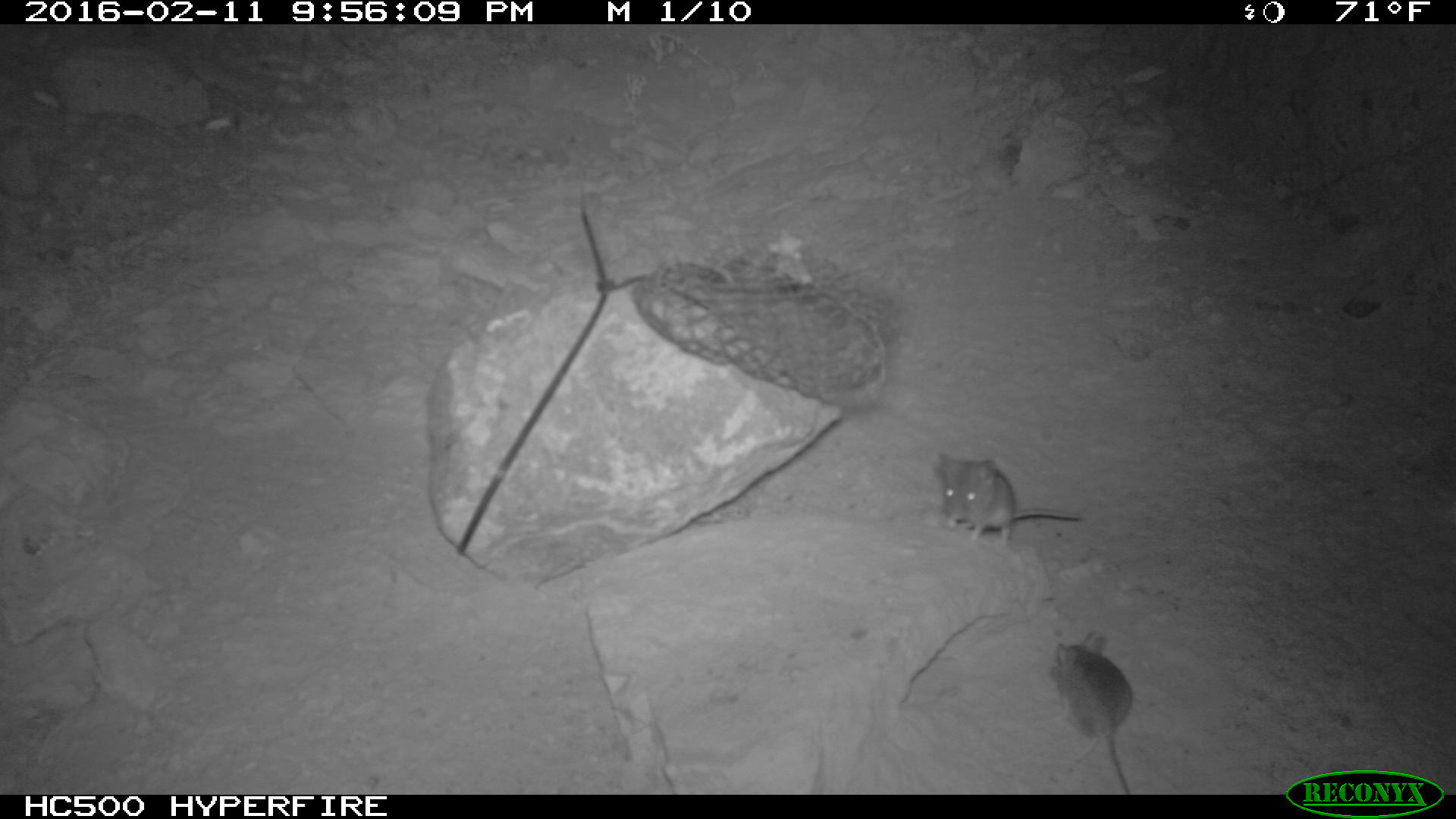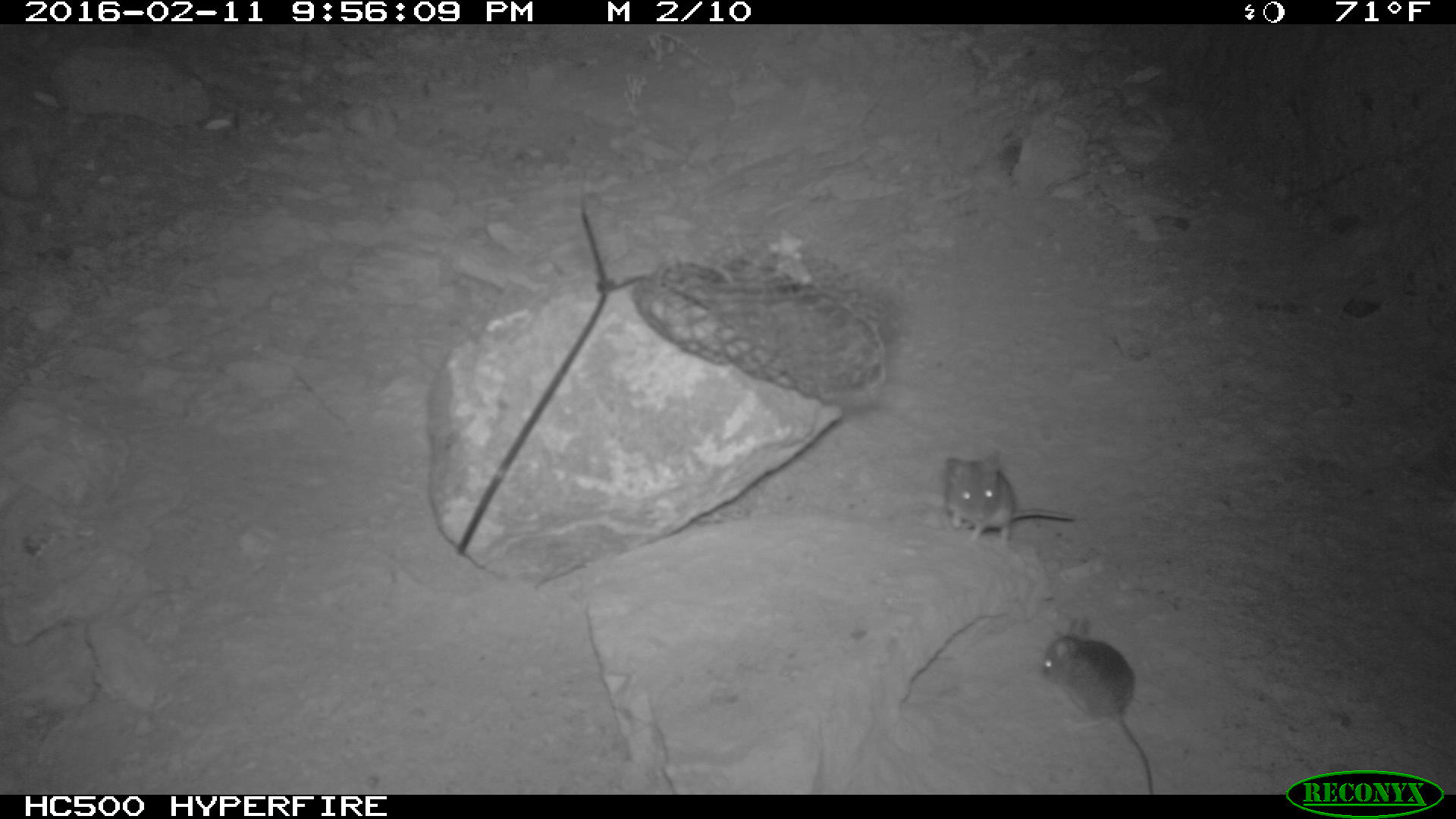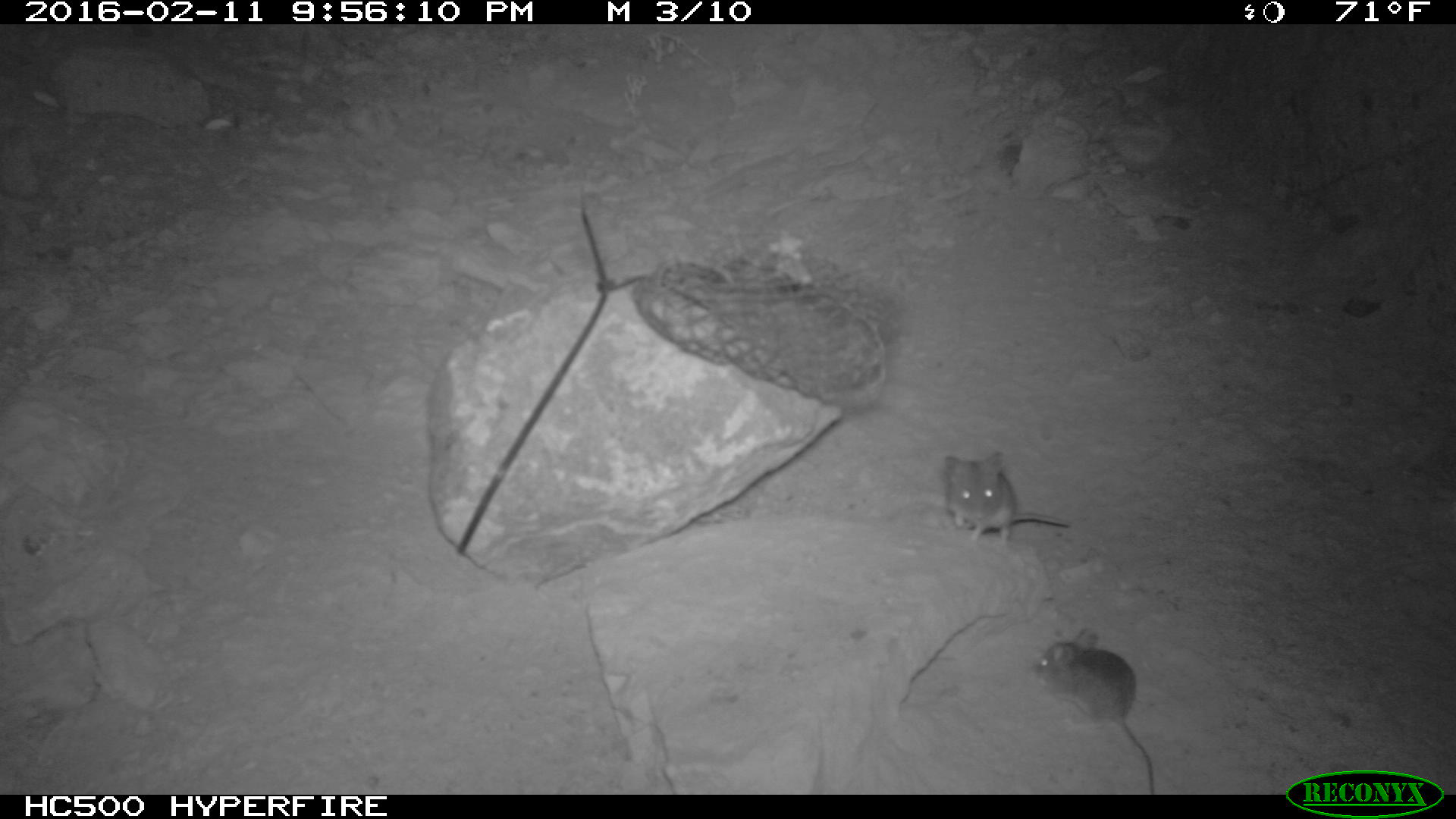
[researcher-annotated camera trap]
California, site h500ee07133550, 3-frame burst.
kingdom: Animalia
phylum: Chordata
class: Mammalia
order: Rodentia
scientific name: Rodentia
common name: rodent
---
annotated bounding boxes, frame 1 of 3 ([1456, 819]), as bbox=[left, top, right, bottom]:
rodent: bbox=[937, 451, 1082, 548]; bbox=[1049, 631, 1131, 795]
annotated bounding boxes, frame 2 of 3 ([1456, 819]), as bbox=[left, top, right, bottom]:
rodent: bbox=[1039, 619, 1153, 794]; bbox=[940, 452, 1074, 543]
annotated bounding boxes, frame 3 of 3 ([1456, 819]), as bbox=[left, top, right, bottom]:
rodent: bbox=[1030, 618, 1156, 793]; bbox=[936, 449, 1071, 550]